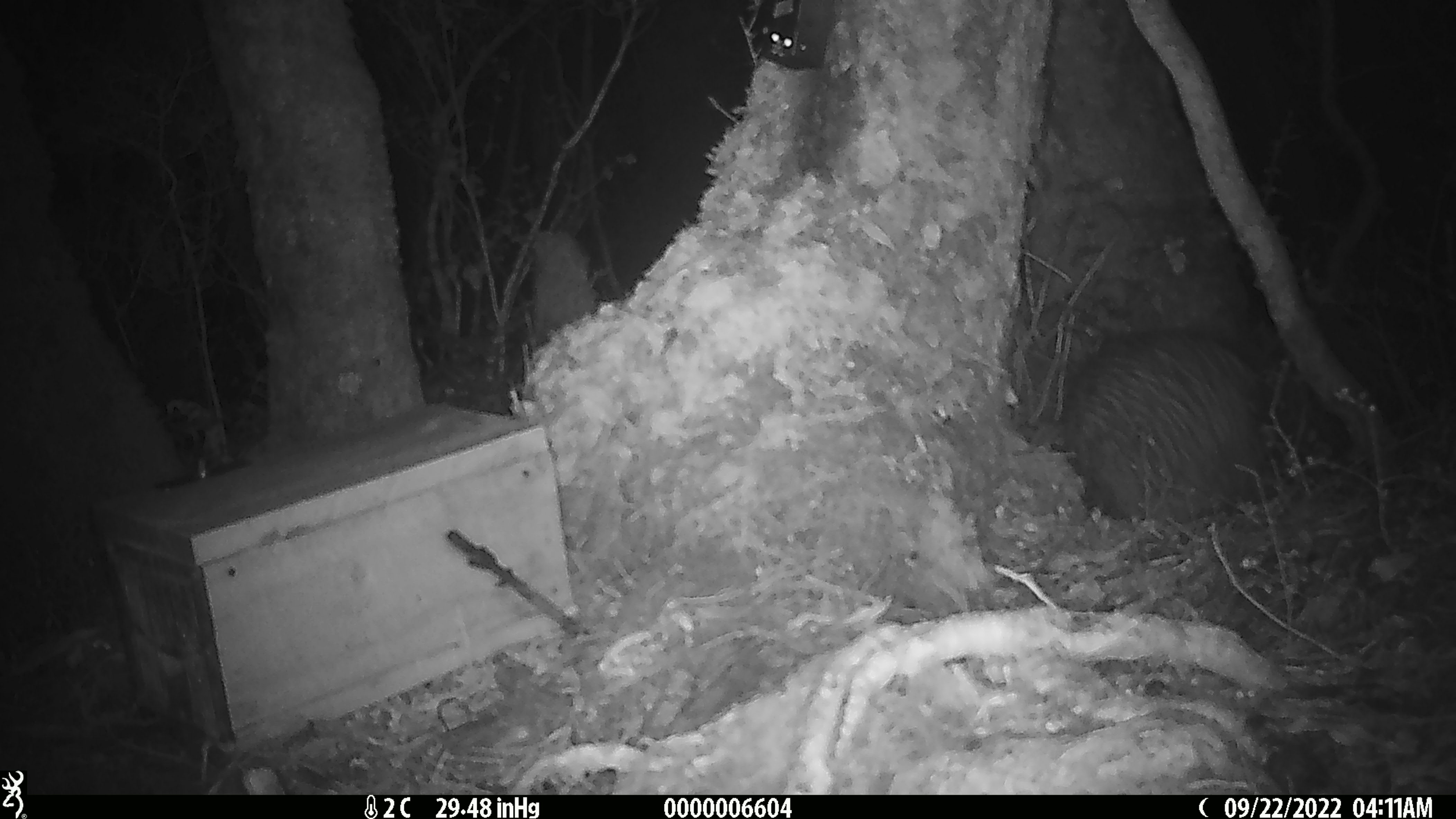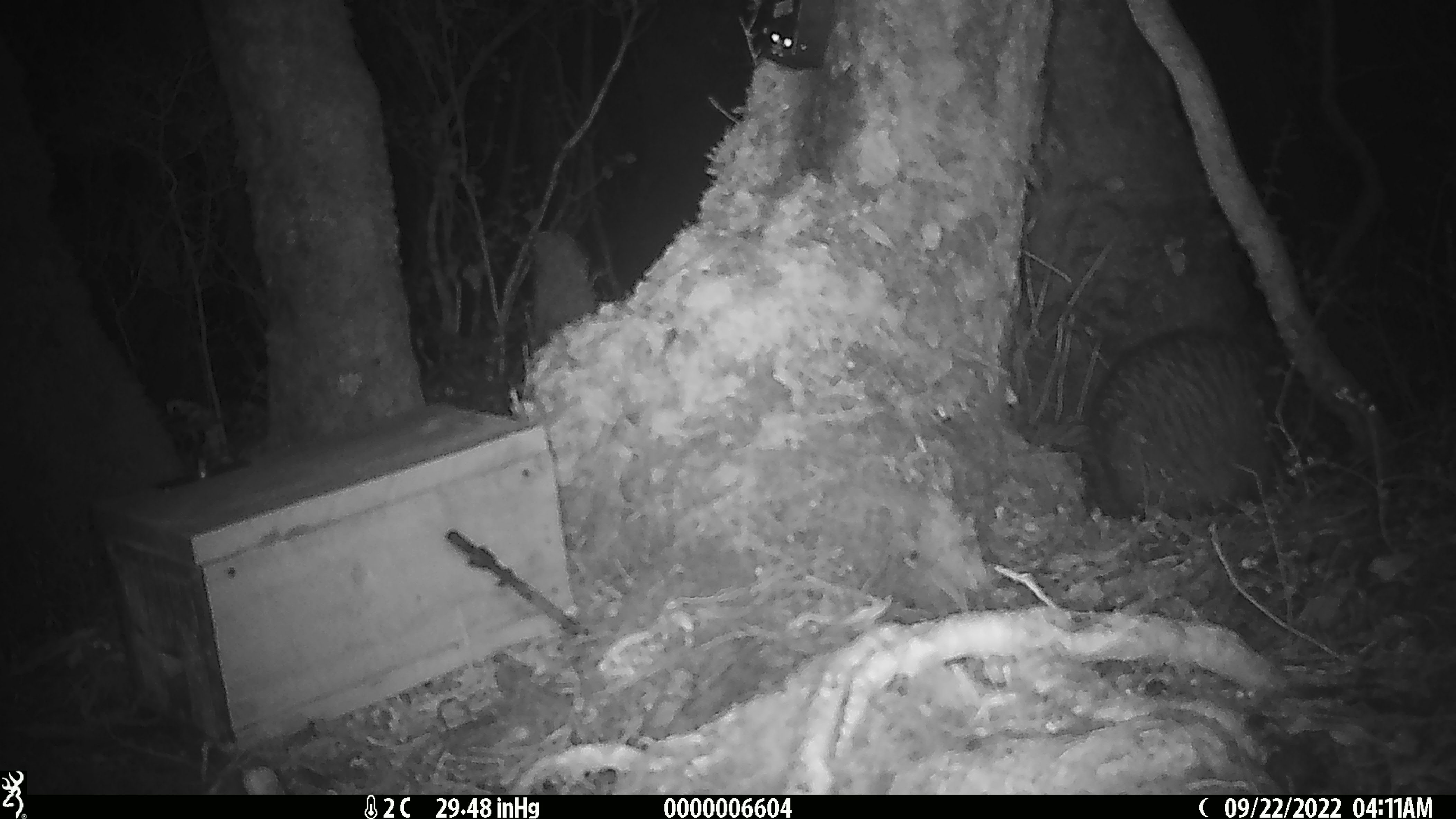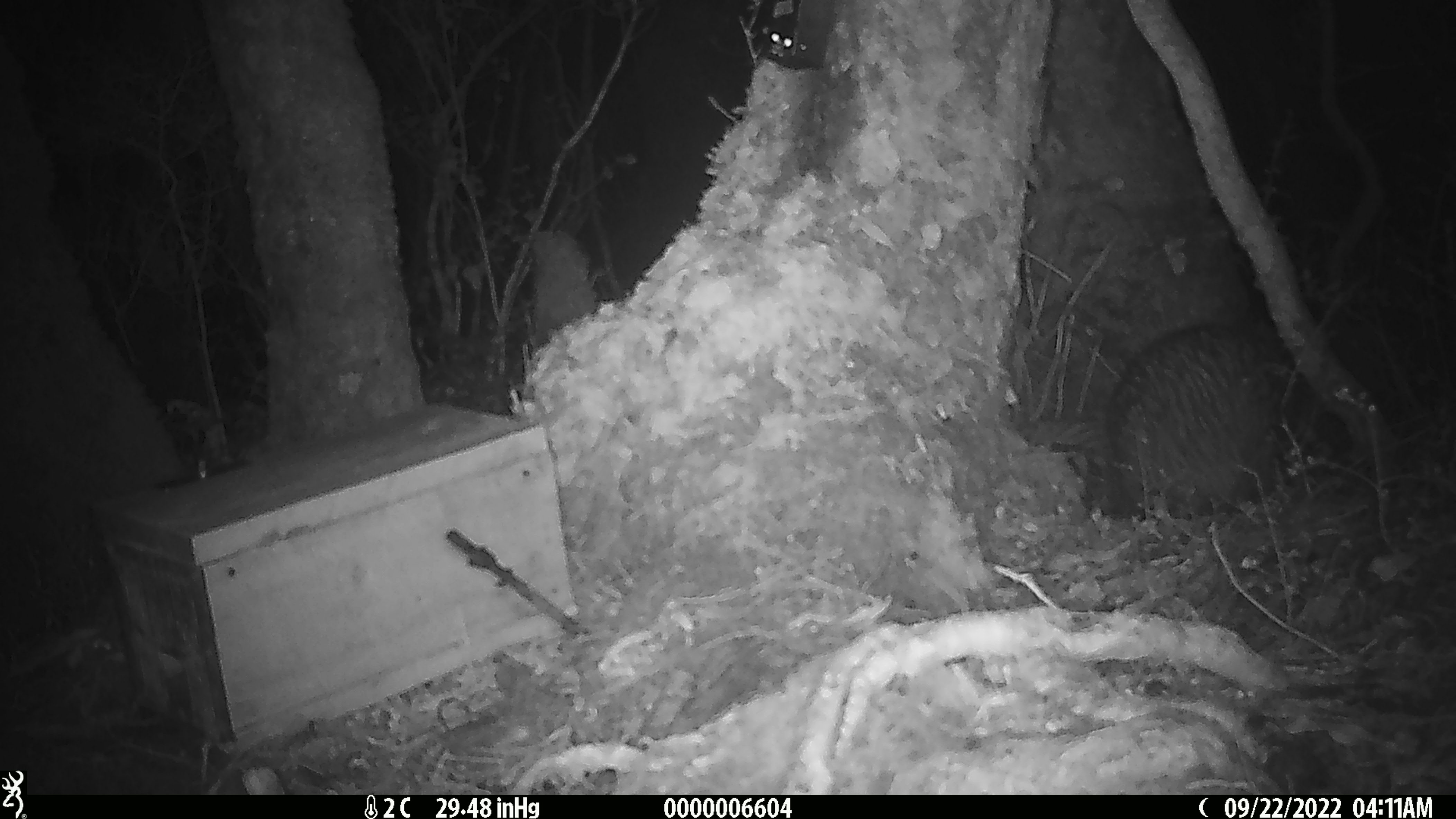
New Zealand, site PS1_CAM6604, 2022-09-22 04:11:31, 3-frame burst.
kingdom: Animalia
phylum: Chordata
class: Aves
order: Apterygiformes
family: Apterygidae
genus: Apteryx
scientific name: Apteryx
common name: kiwi